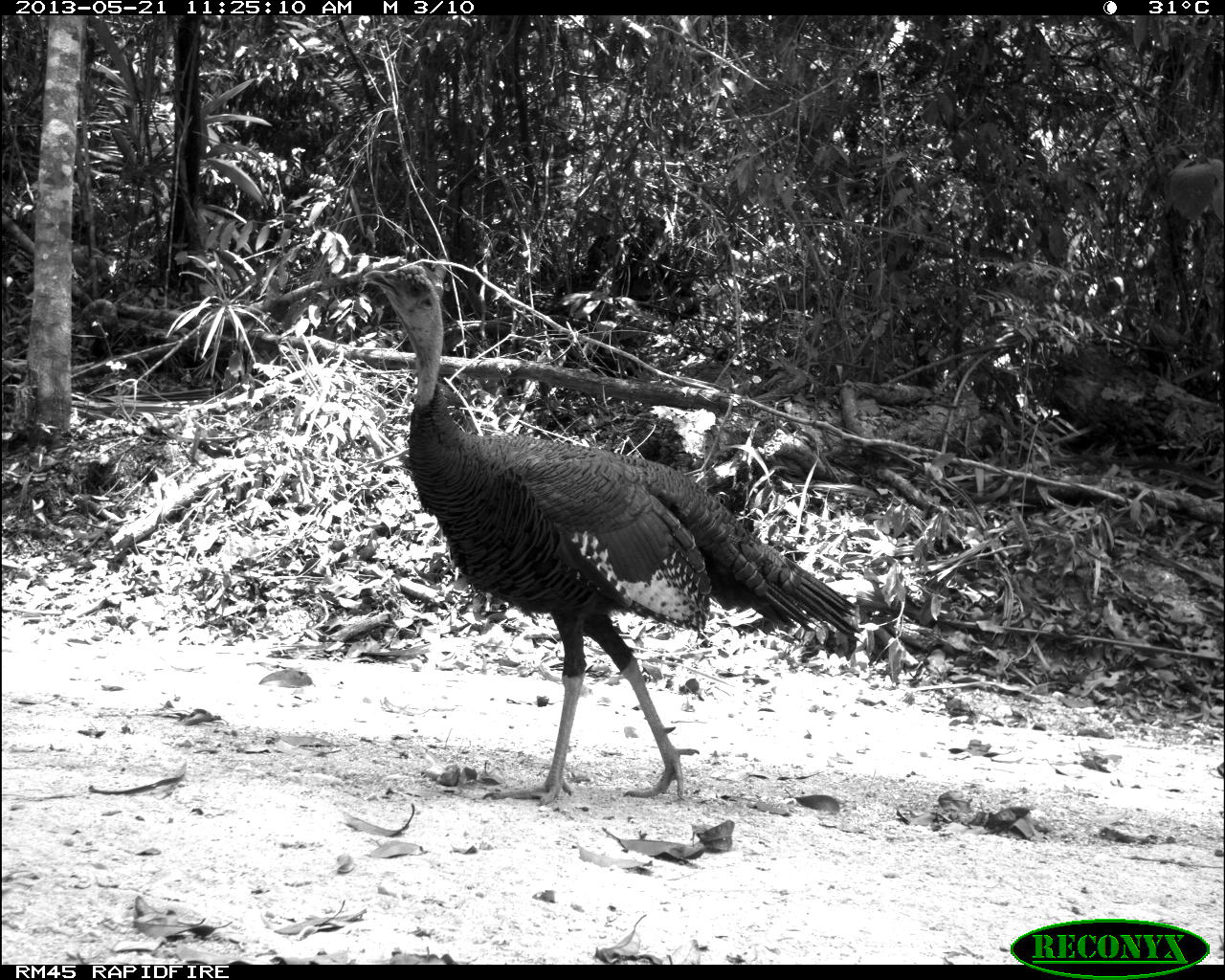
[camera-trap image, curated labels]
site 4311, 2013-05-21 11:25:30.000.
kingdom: Animalia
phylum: Chordata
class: Aves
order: Galliformes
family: Phasianidae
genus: Meleagris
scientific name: Meleagris ocellata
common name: ocellated turkey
Meleagris ocellata (ocellated turkey), count 1, sex male.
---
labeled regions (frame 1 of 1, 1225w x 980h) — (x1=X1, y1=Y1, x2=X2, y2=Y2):
meleagris ocellata: (x1=358, y1=257, x2=862, y2=805)